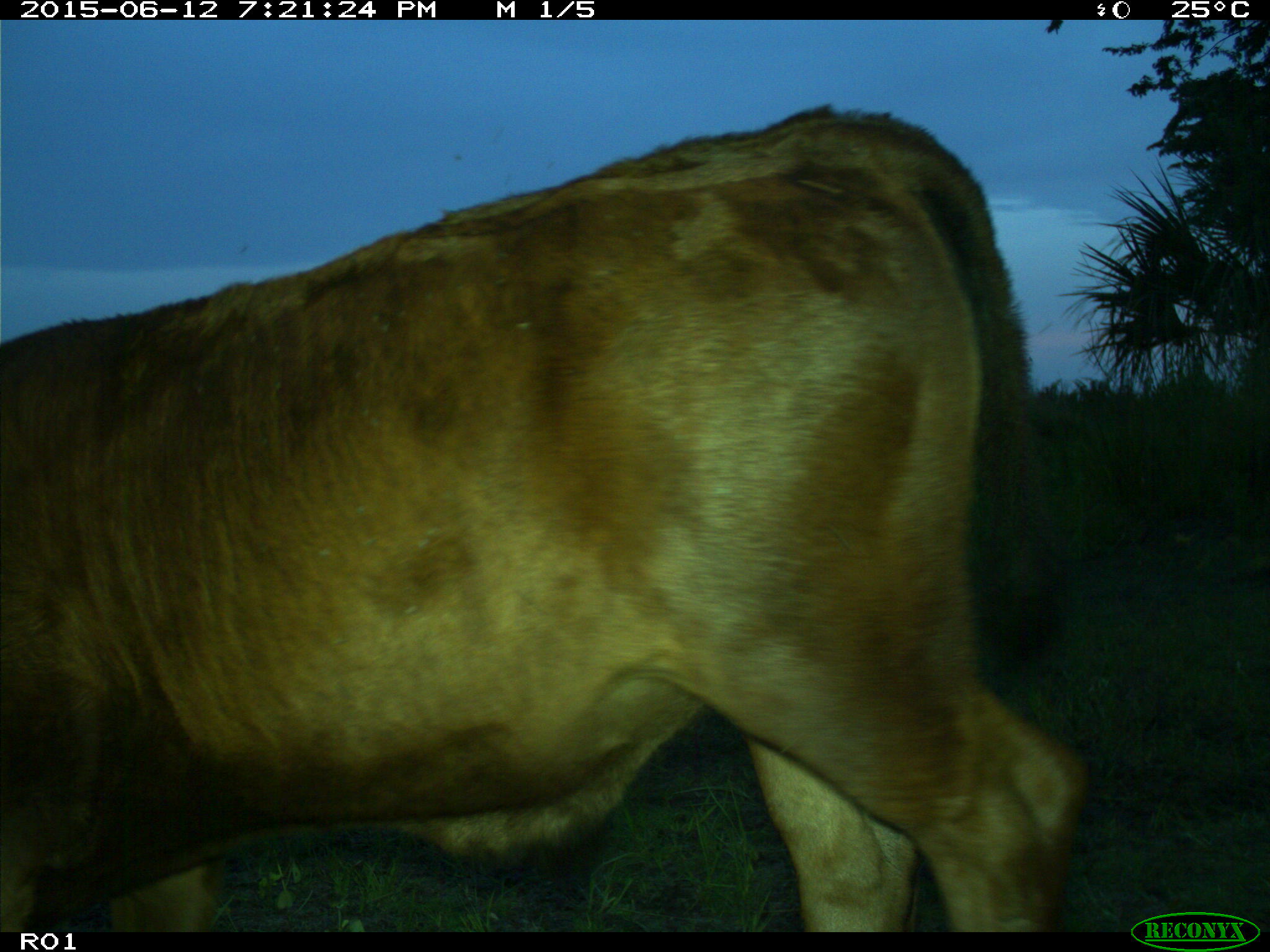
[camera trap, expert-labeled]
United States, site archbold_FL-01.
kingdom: Animalia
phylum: Chordata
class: Mammalia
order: Artiodactyla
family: Bovidae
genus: Bos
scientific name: Bos taurus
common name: domestic cow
Bos taurus (domestic cow).